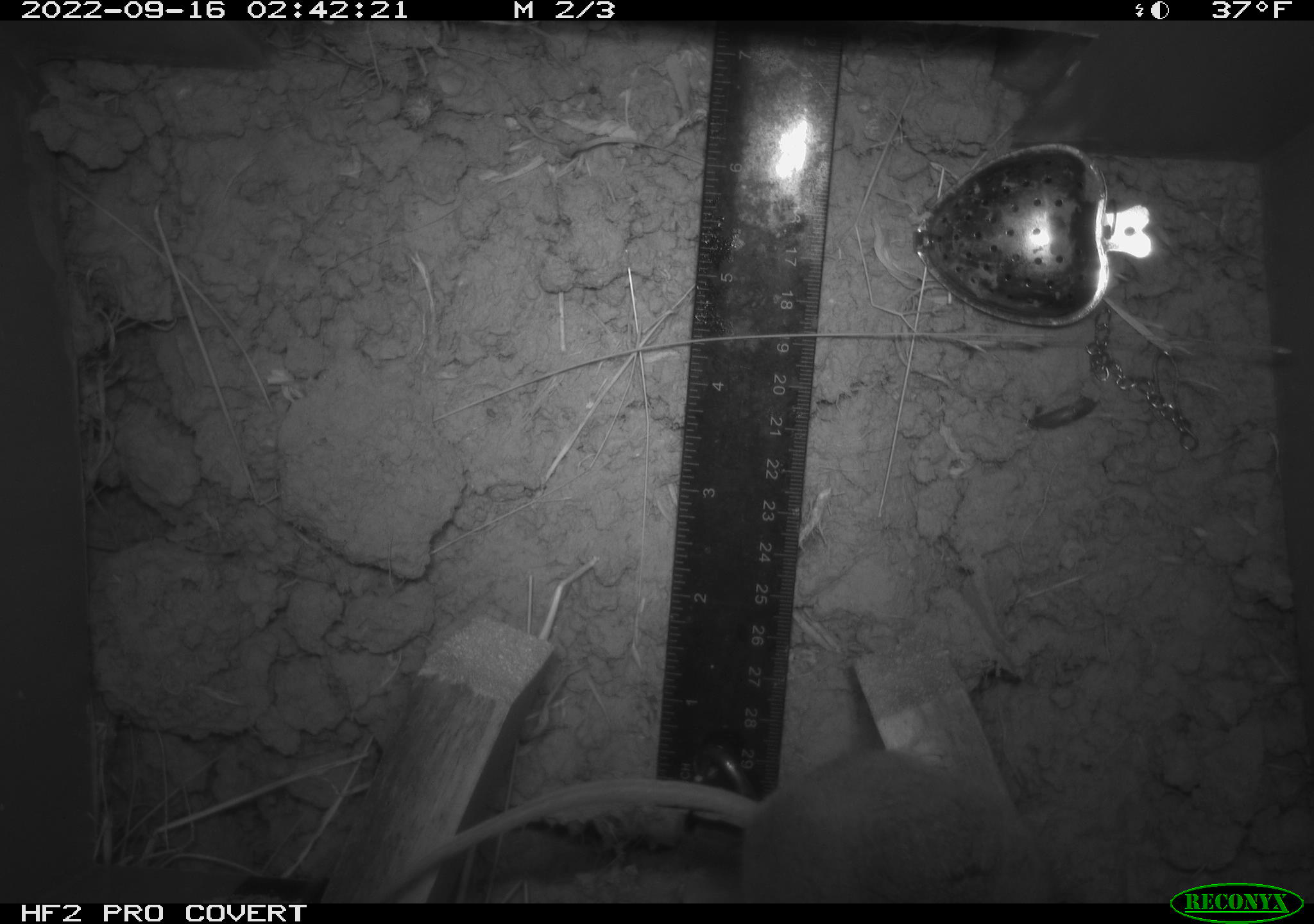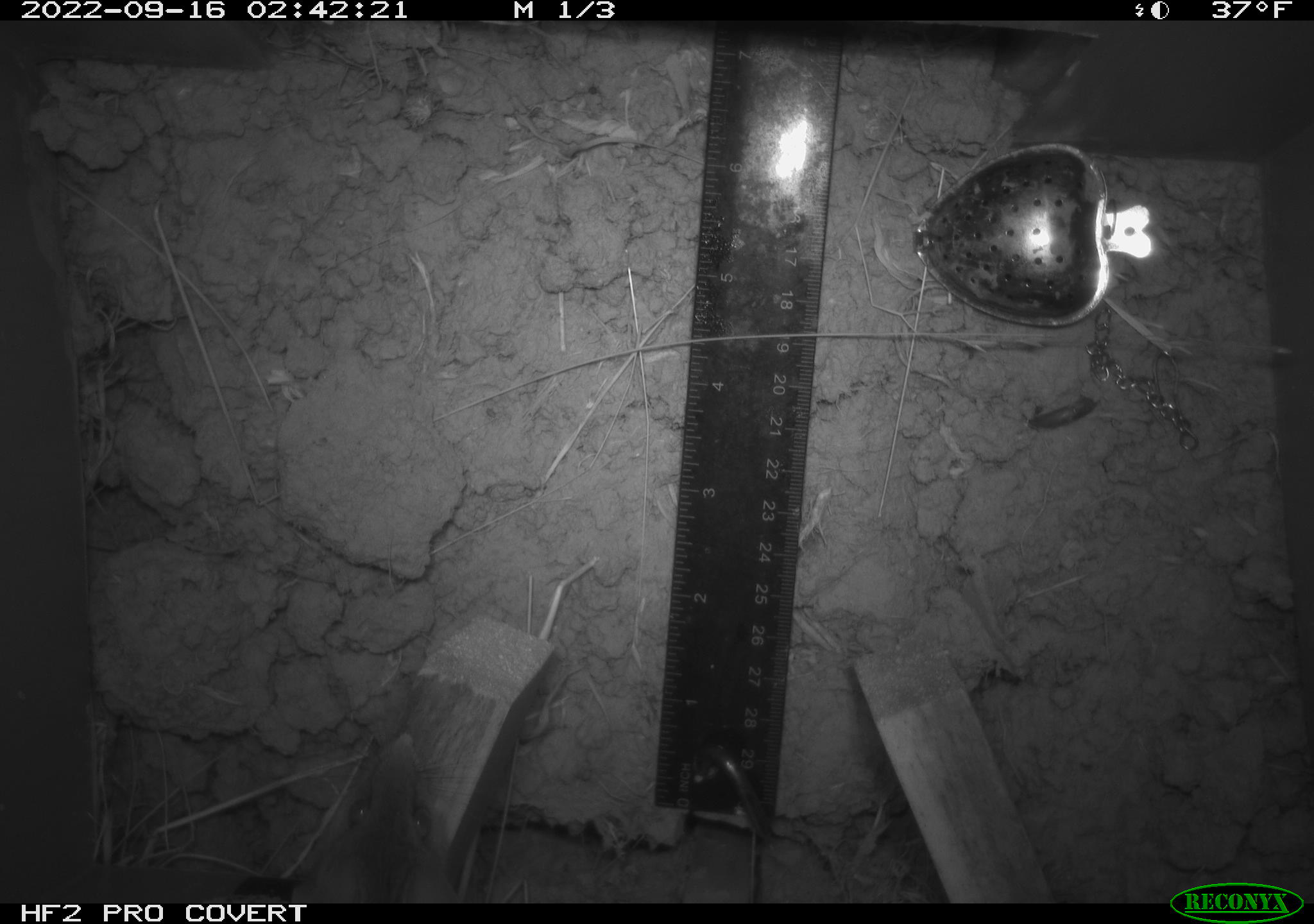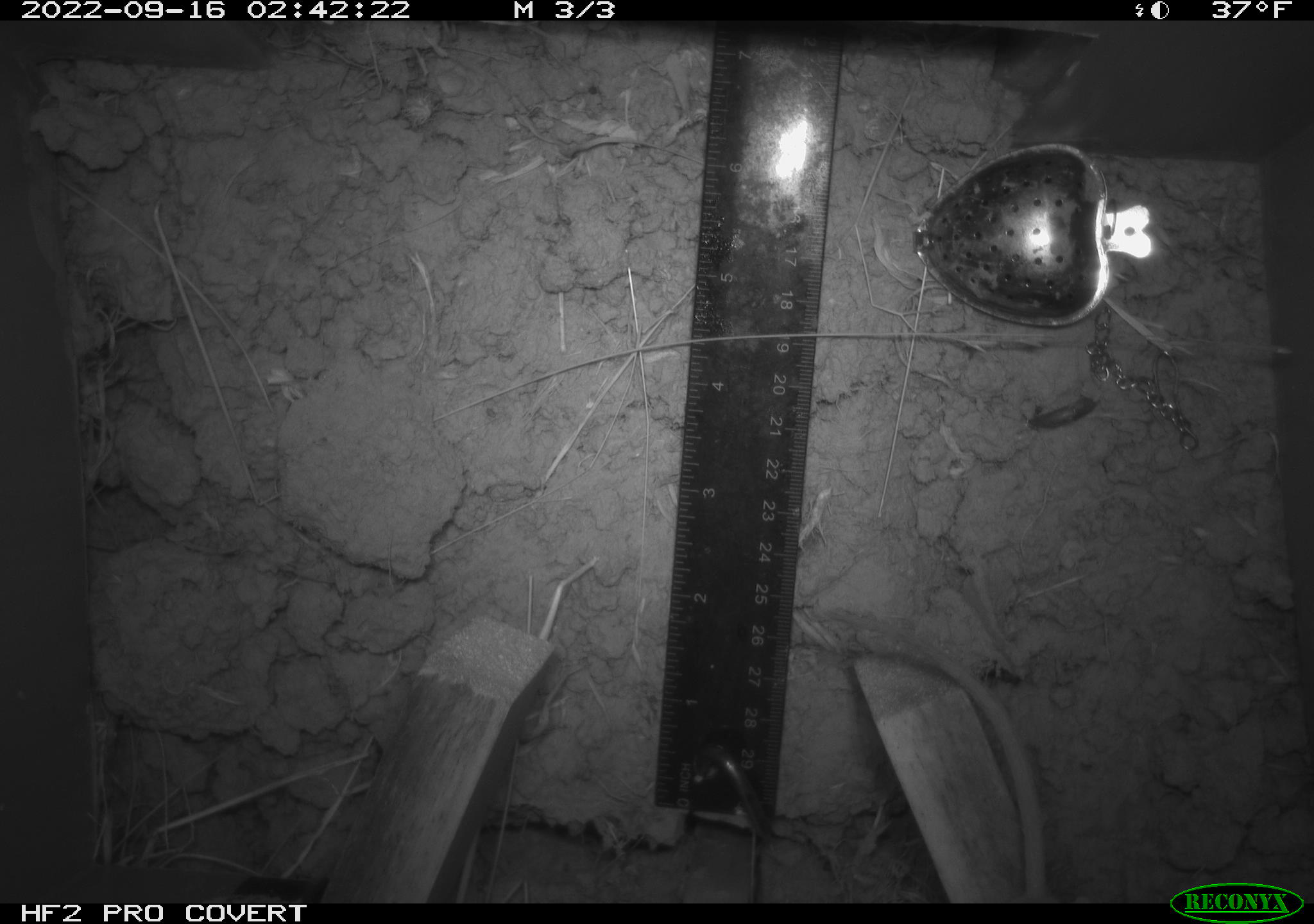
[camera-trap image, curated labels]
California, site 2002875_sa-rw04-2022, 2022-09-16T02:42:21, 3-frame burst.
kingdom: Animalia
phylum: Chordata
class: Mammalia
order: Rodentia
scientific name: Rodentia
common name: mouse species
Mouse species (Rodentia).